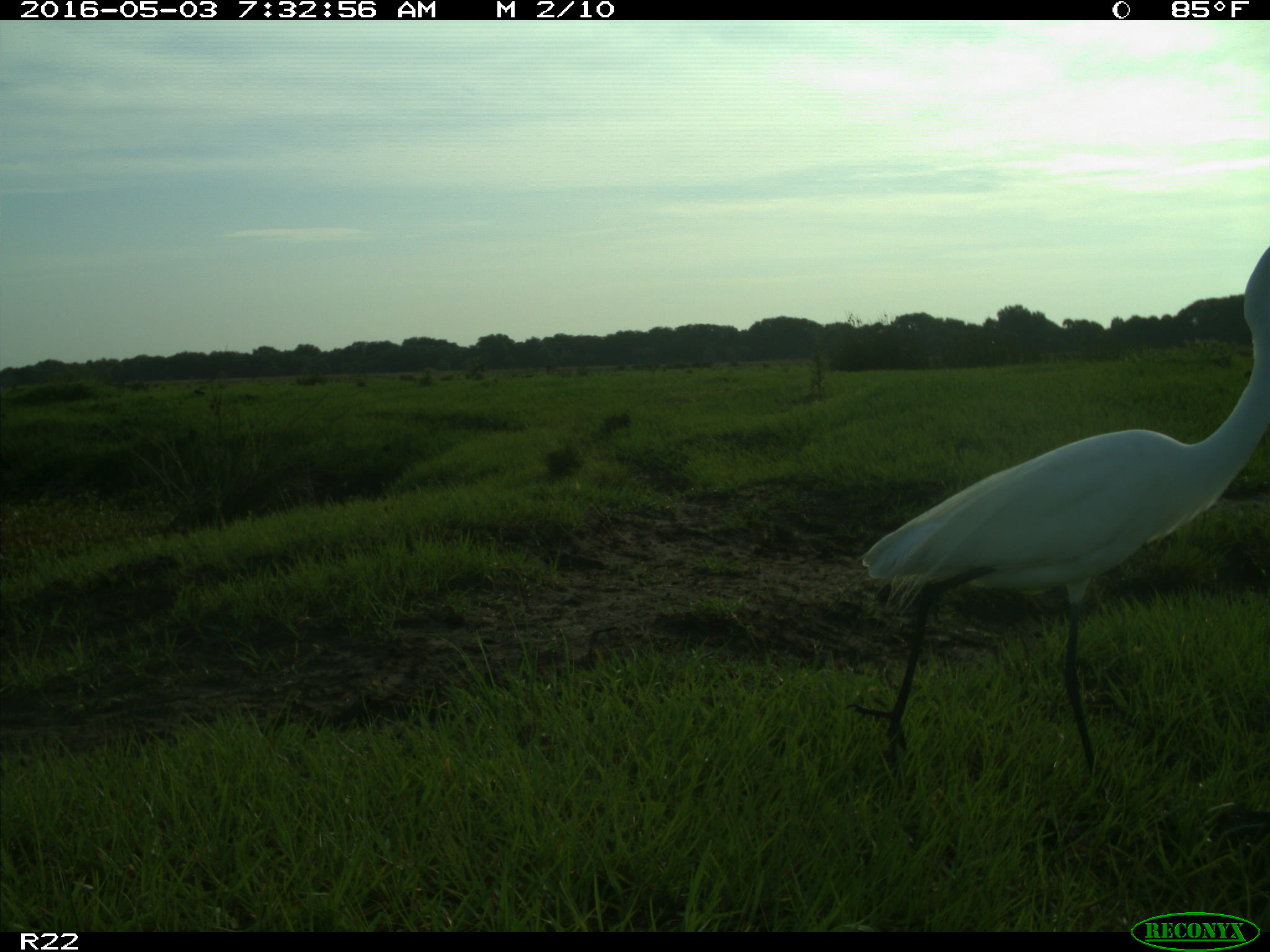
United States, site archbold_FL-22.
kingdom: Animalia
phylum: Chordata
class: Aves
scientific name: Aves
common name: birds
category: unidentified bird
Unidentified bird (birds) (Aves).